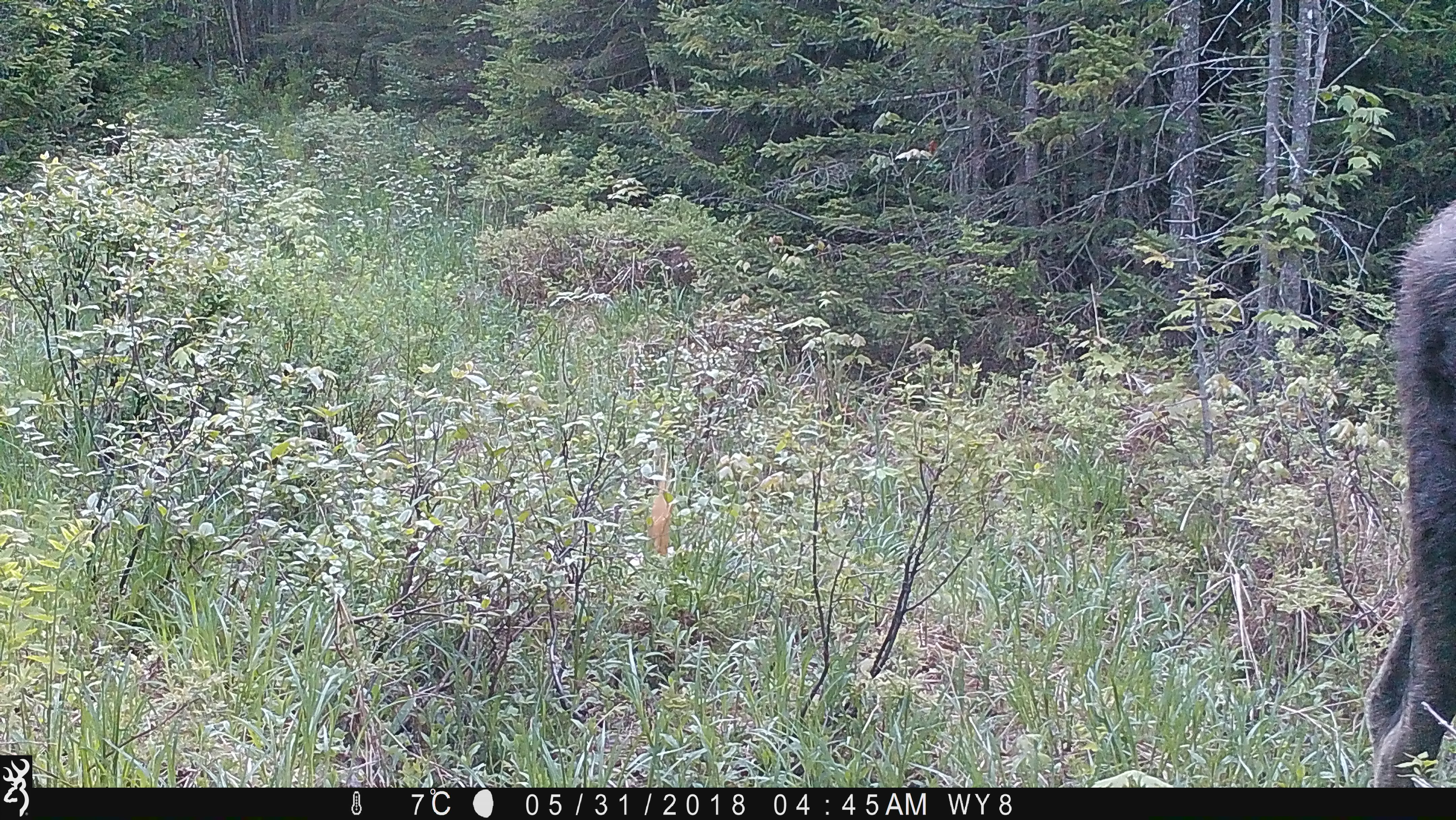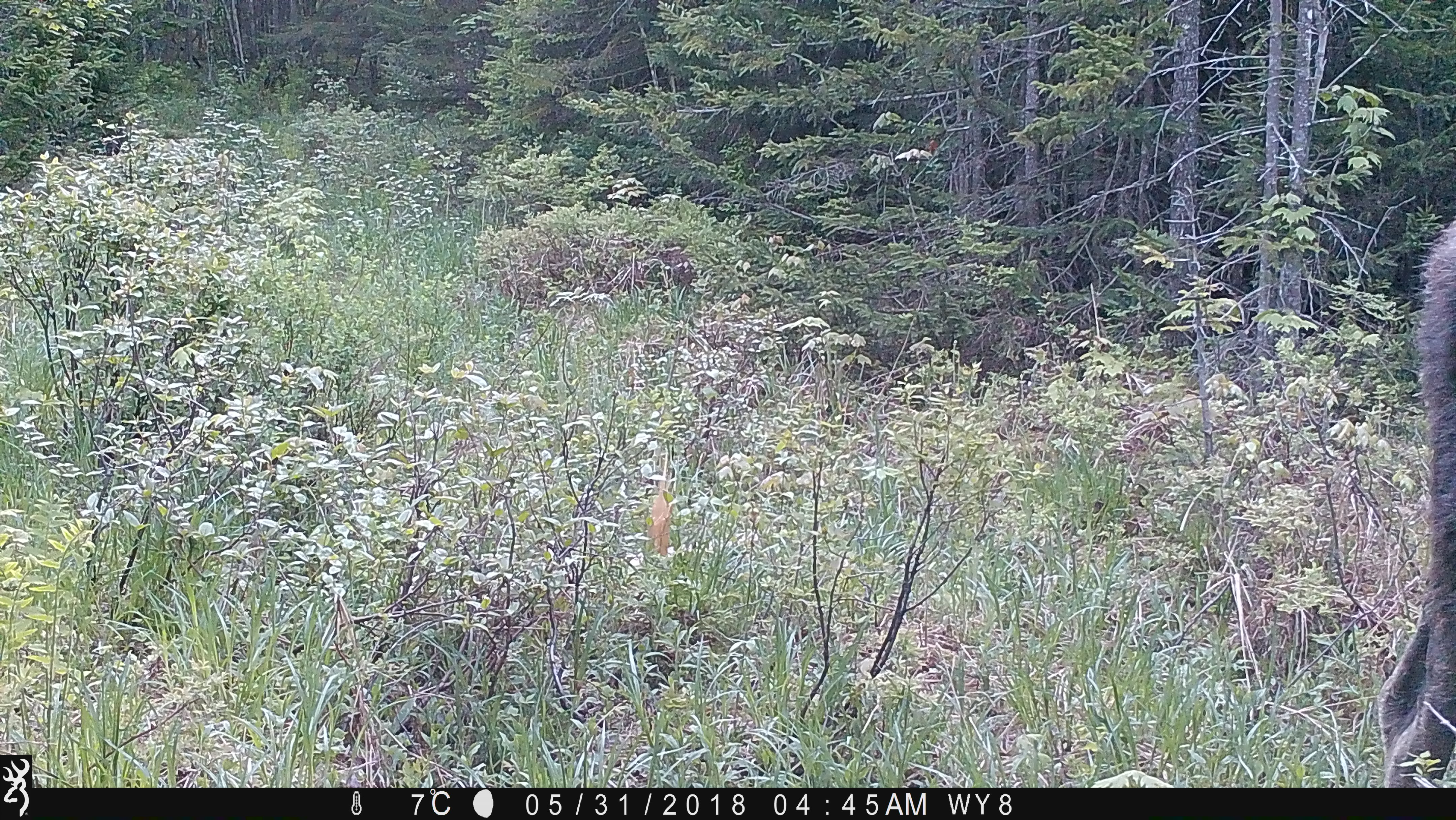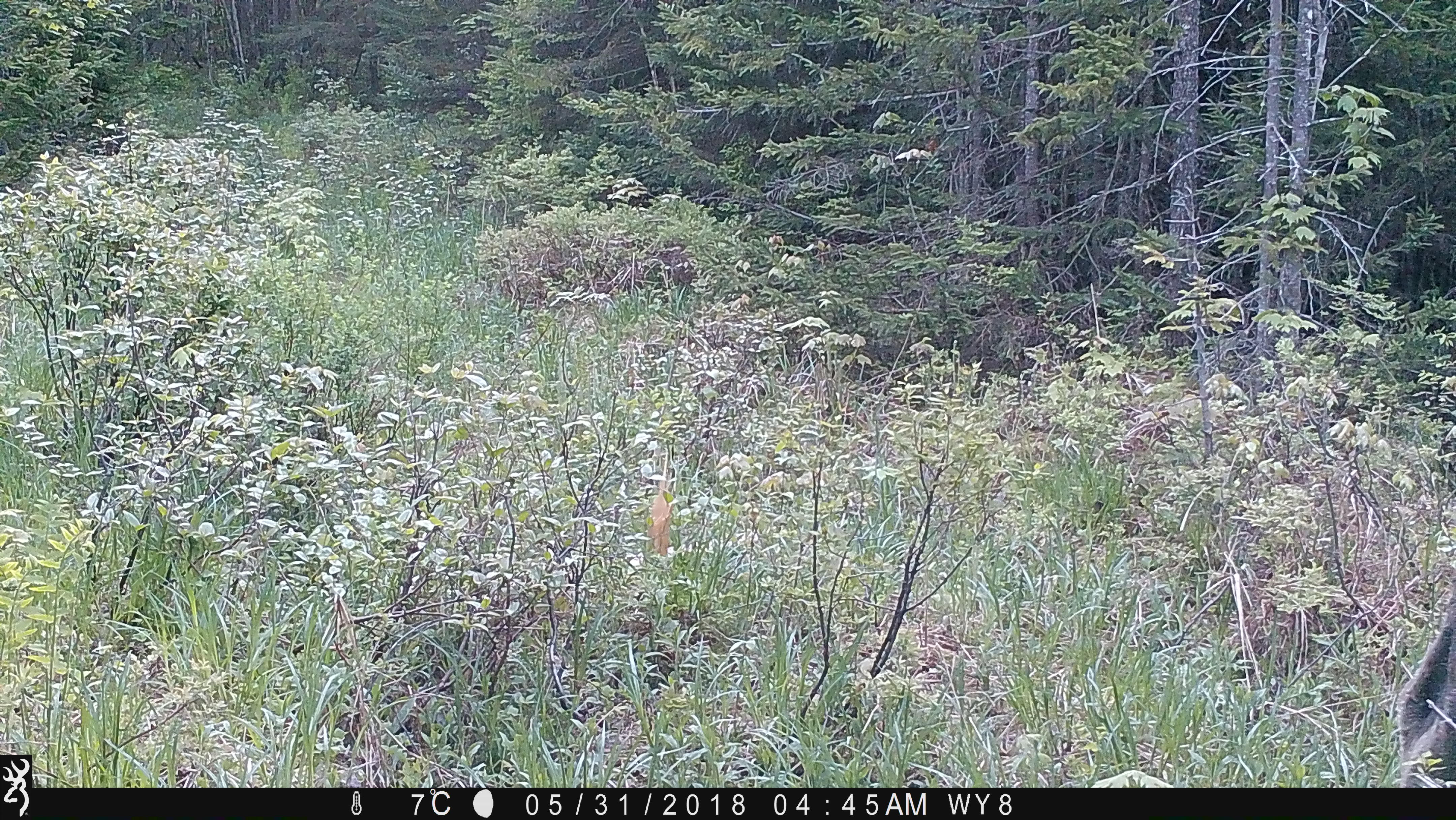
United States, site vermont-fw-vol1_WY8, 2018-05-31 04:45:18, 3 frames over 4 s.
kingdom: Animalia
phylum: Chordata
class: Mammalia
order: Artiodactyla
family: Cervidae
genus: Alces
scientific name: Alces alces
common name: moose